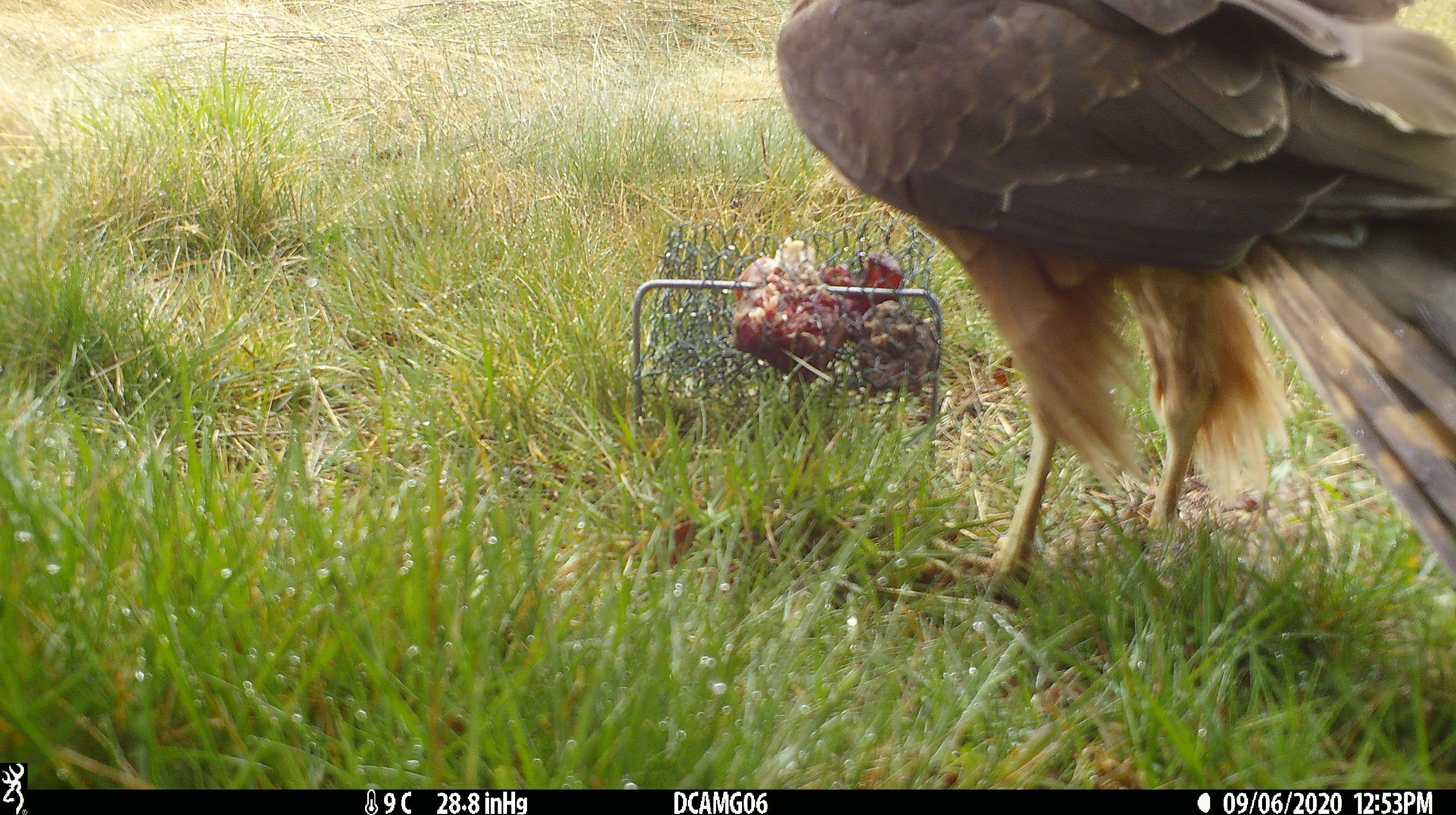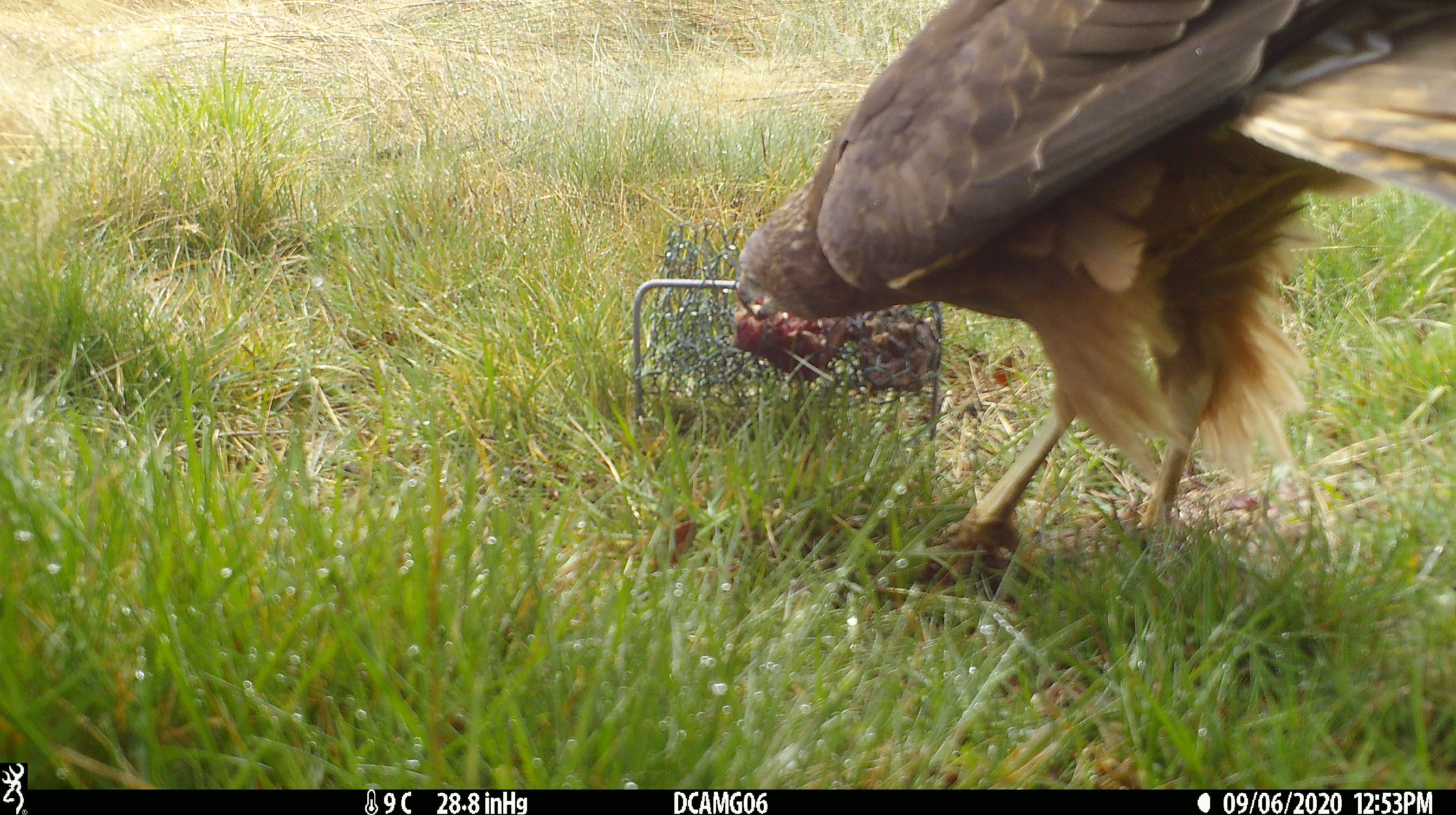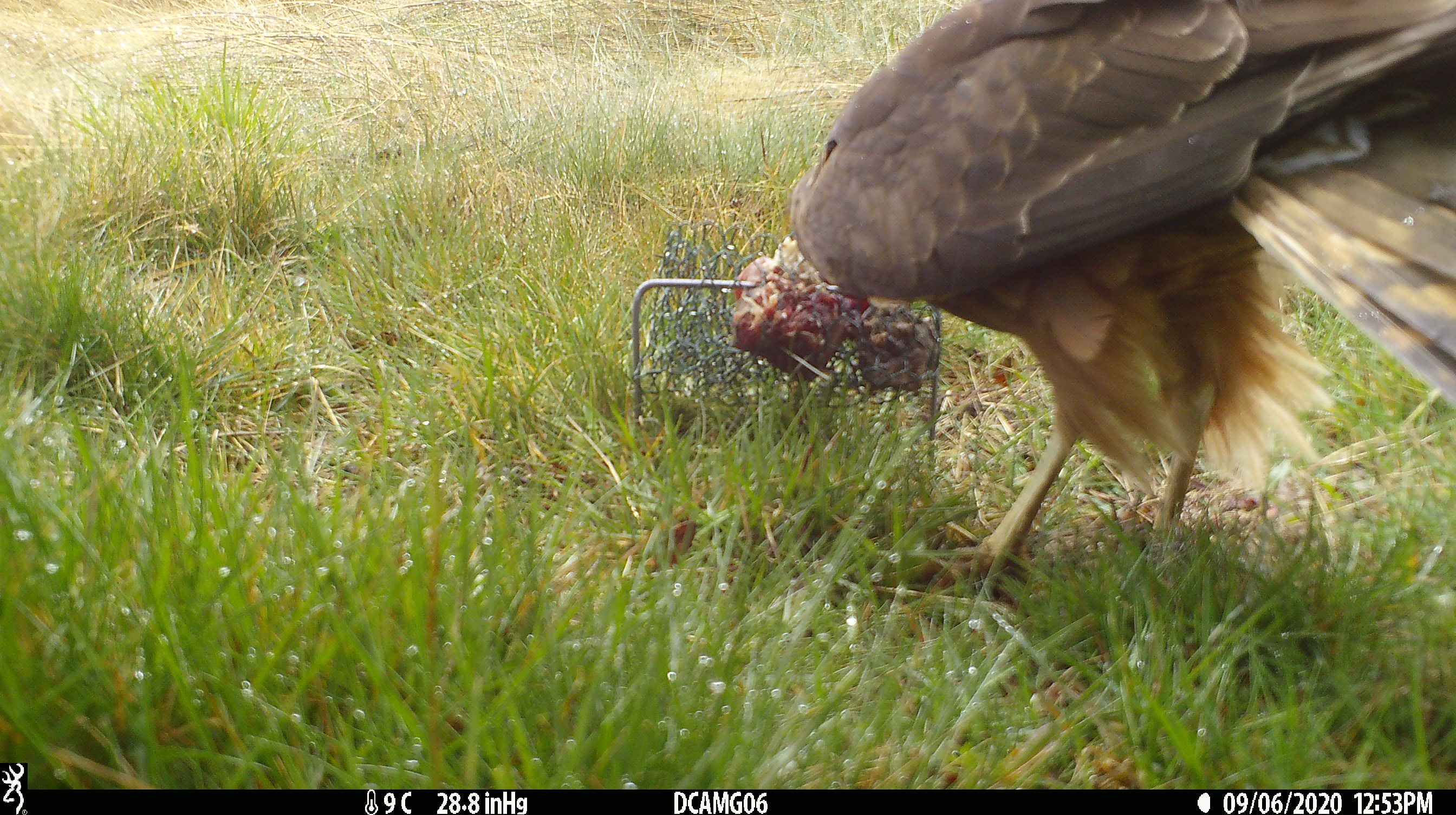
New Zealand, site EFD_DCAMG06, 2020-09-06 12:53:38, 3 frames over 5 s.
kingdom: Animalia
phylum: Chordata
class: Aves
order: Accipitriformes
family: Accipitridae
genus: Circus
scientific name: Circus approximans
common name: swamp harrier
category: harrier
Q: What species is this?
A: Harrier (swamp harrier) (Circus approximans).